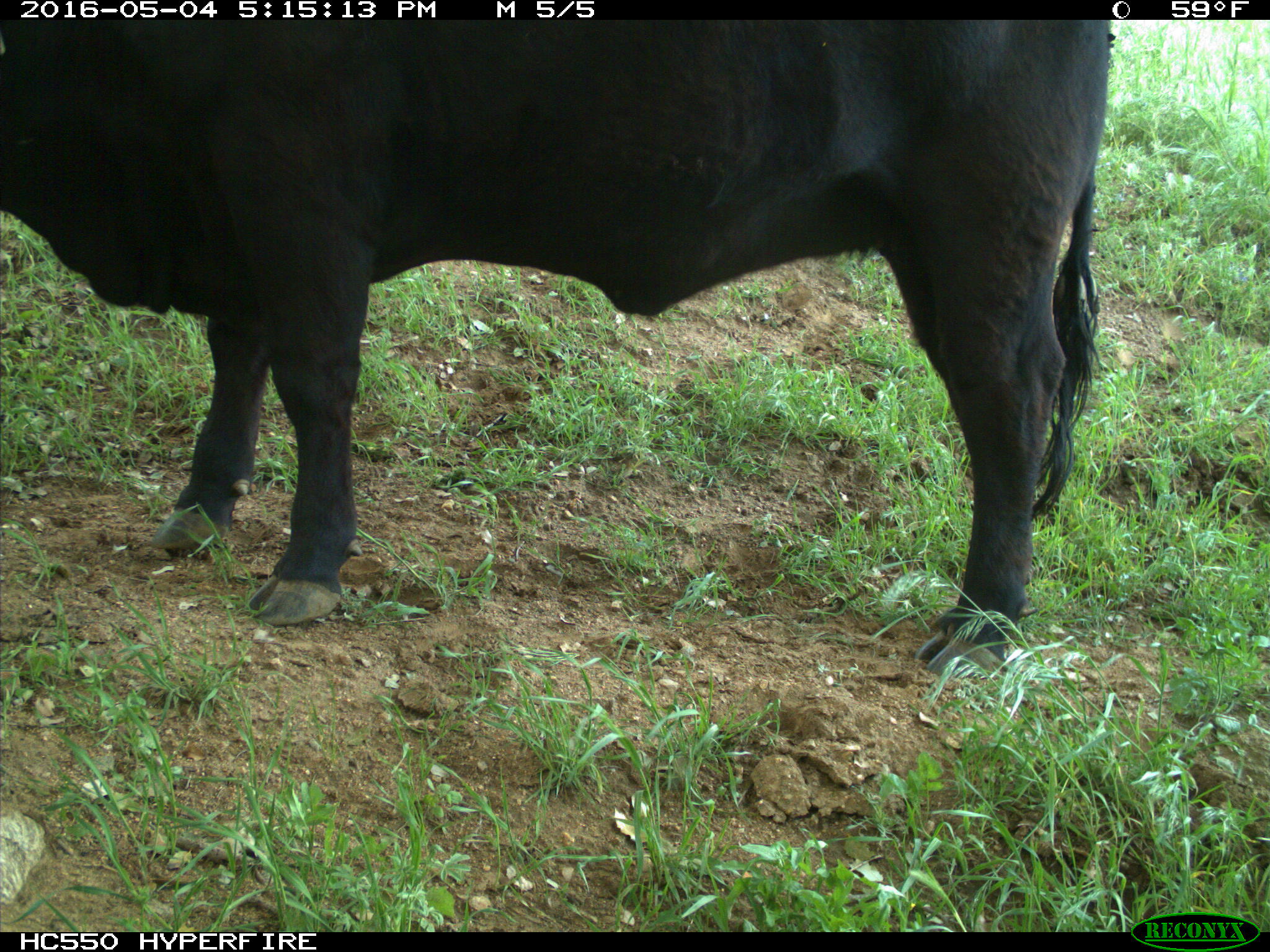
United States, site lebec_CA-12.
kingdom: Animalia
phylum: Chordata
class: Mammalia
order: Artiodactyla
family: Bovidae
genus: Bos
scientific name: Bos taurus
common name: domestic cow